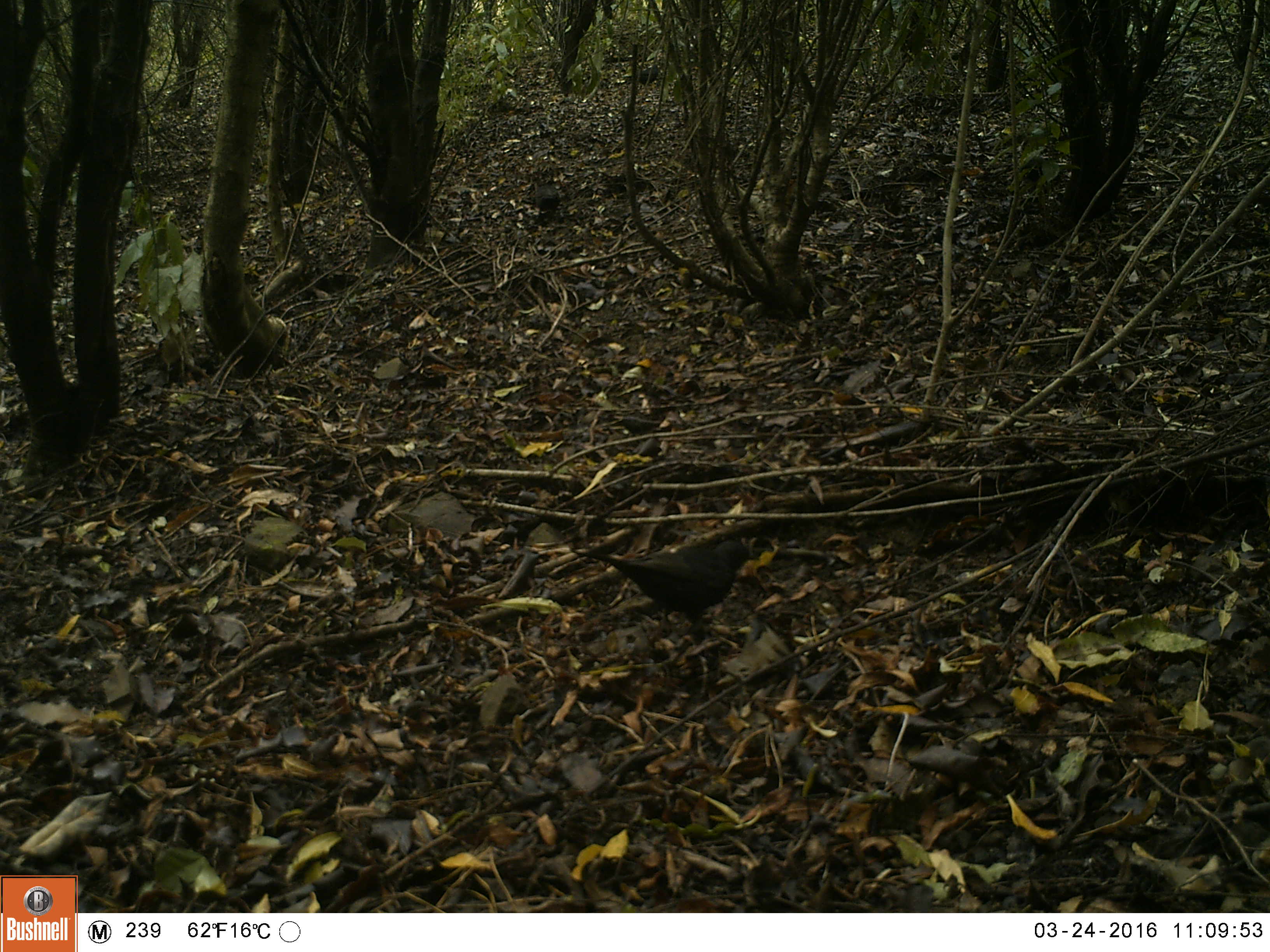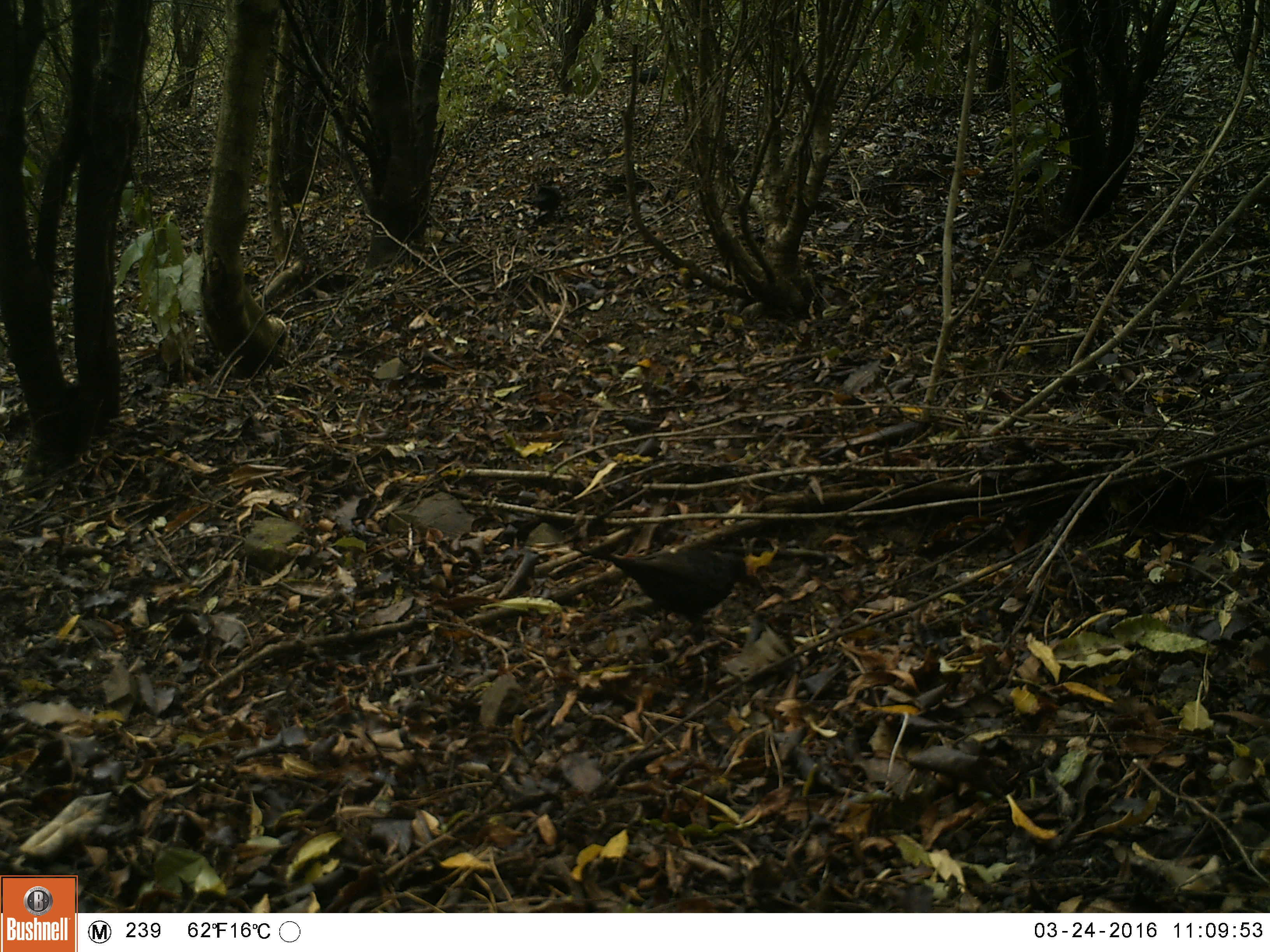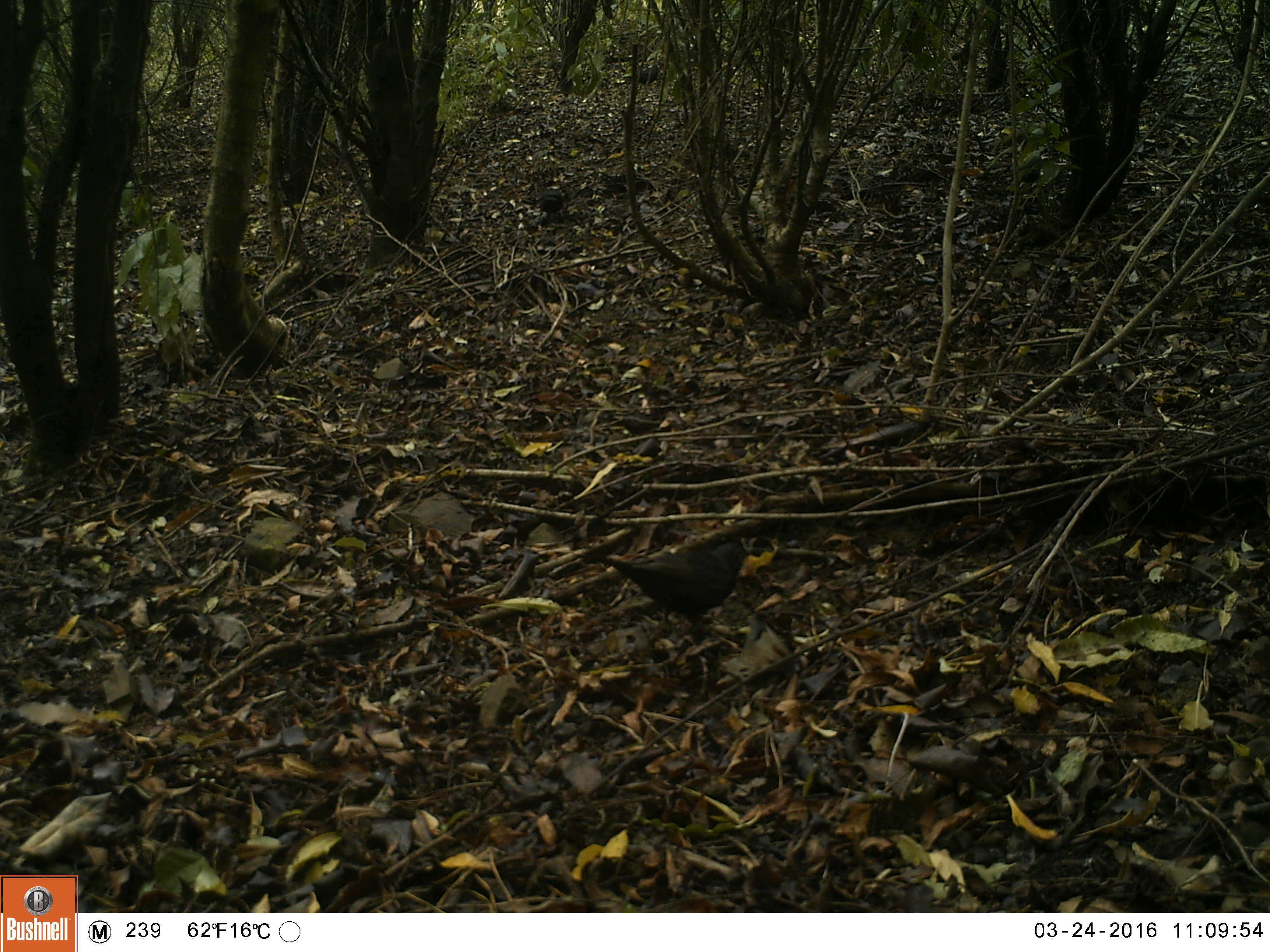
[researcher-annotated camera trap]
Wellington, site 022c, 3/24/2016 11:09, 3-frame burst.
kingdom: Animalia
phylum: Chordata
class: Aves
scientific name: Aves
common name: bird